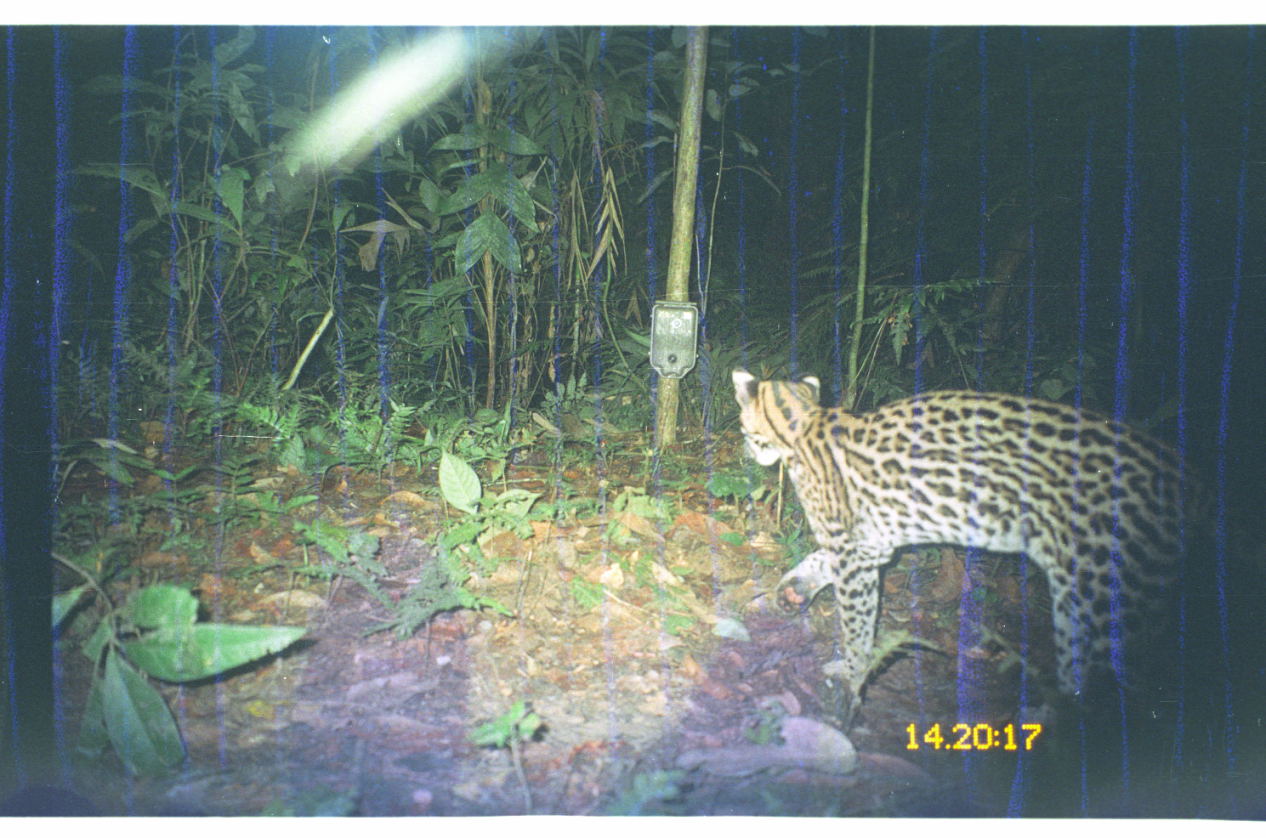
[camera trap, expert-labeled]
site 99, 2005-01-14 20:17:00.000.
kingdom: Animalia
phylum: Chordata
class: Mammalia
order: Carnivora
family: Felidae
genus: Leopardus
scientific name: Leopardus pardalis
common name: ocelot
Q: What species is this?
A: Leopardus pardalis (ocelot).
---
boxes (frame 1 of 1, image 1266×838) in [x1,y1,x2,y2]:
leopardus pardalis: [727,362,1264,738]